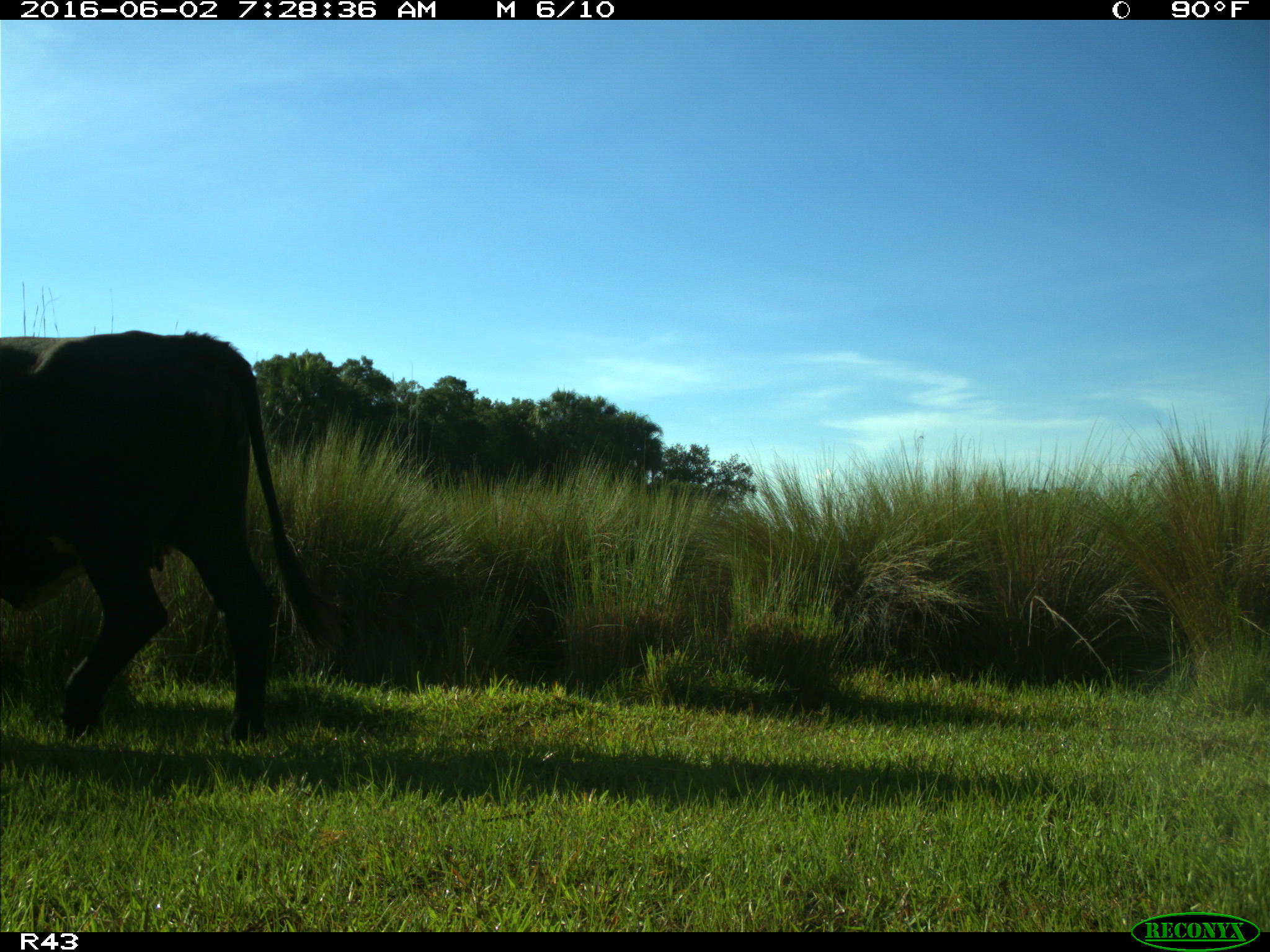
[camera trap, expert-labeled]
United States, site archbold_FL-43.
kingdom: Animalia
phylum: Chordata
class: Mammalia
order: Artiodactyla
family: Bovidae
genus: Bos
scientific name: Bos taurus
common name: domestic cow